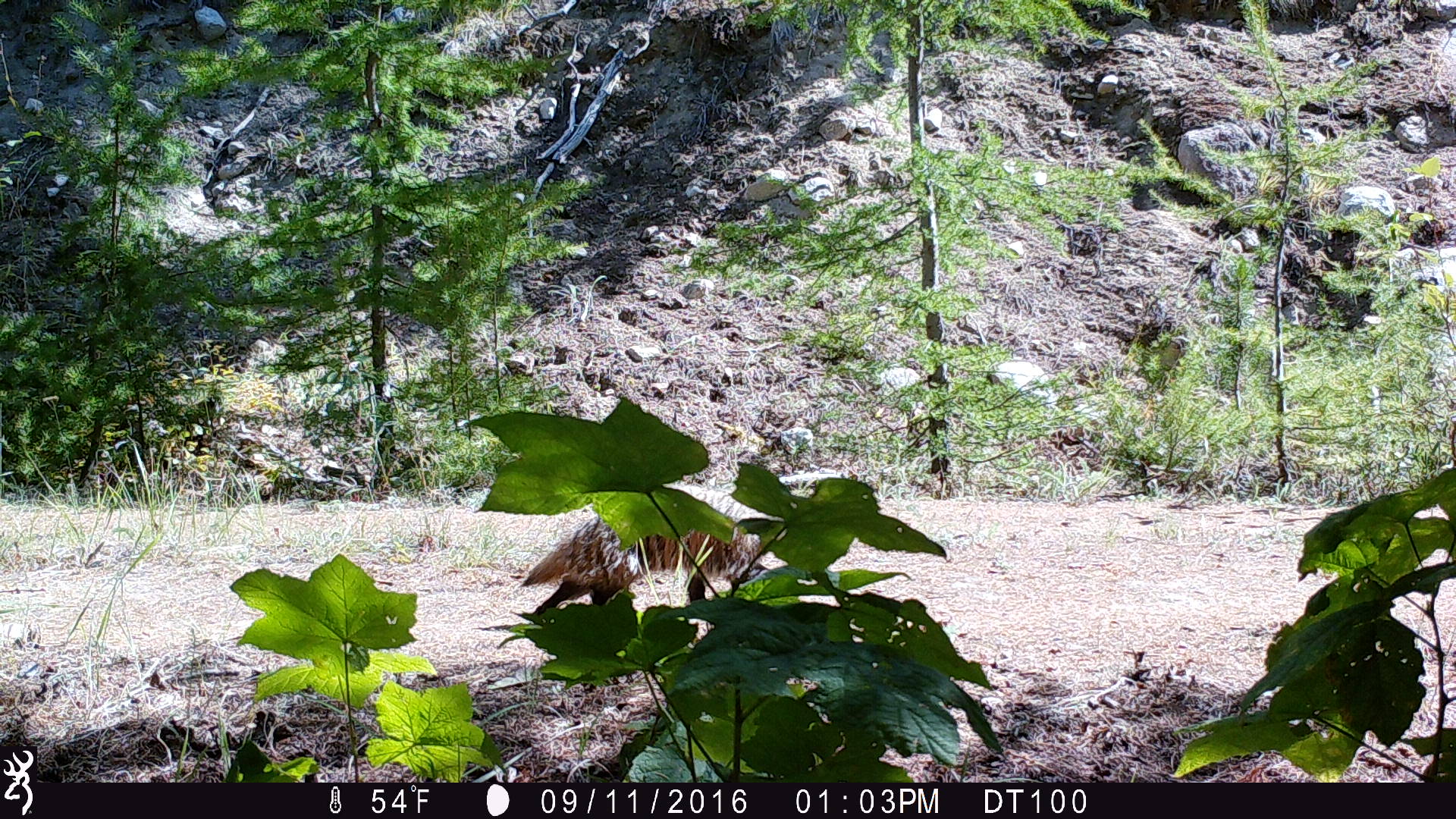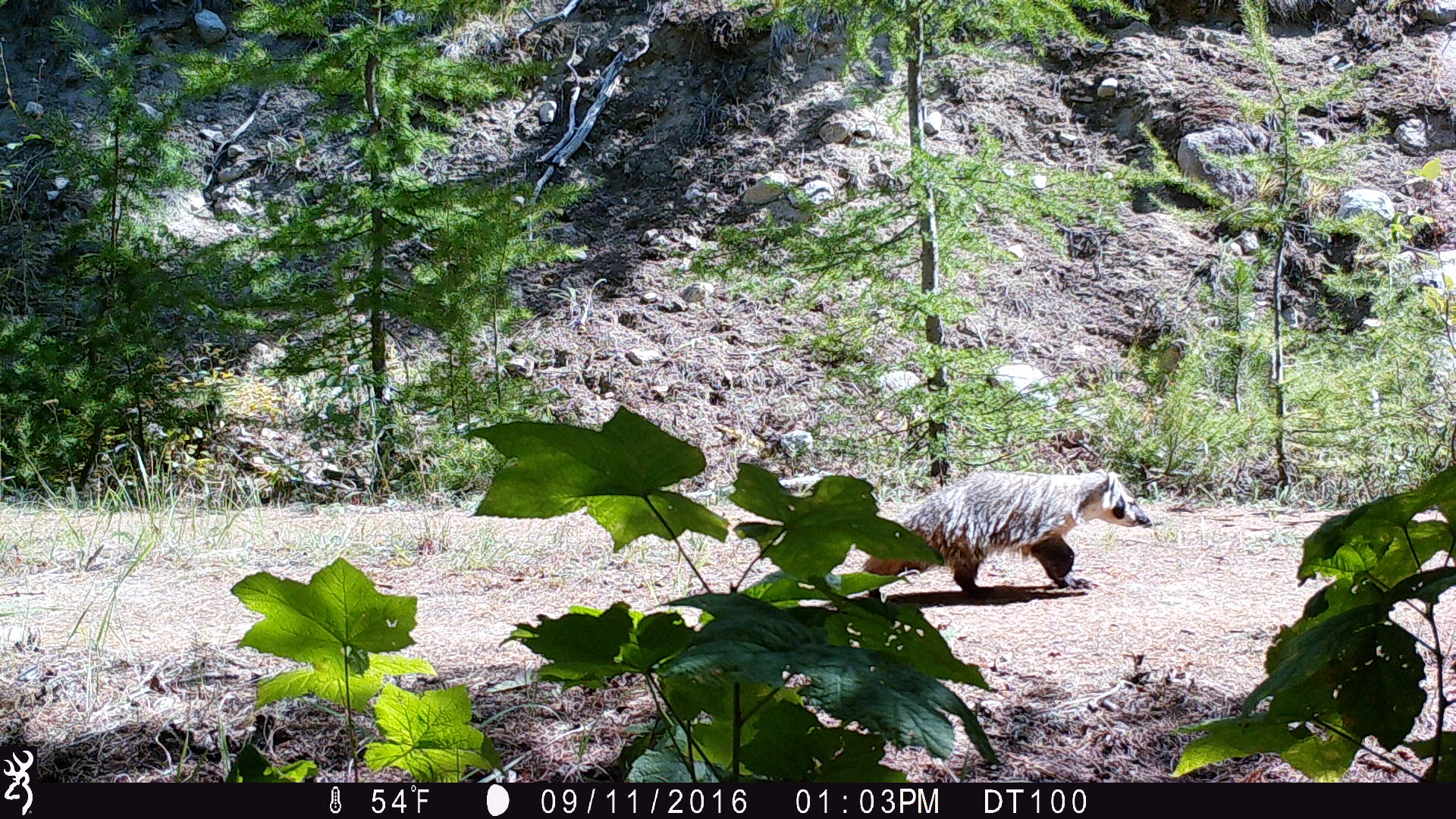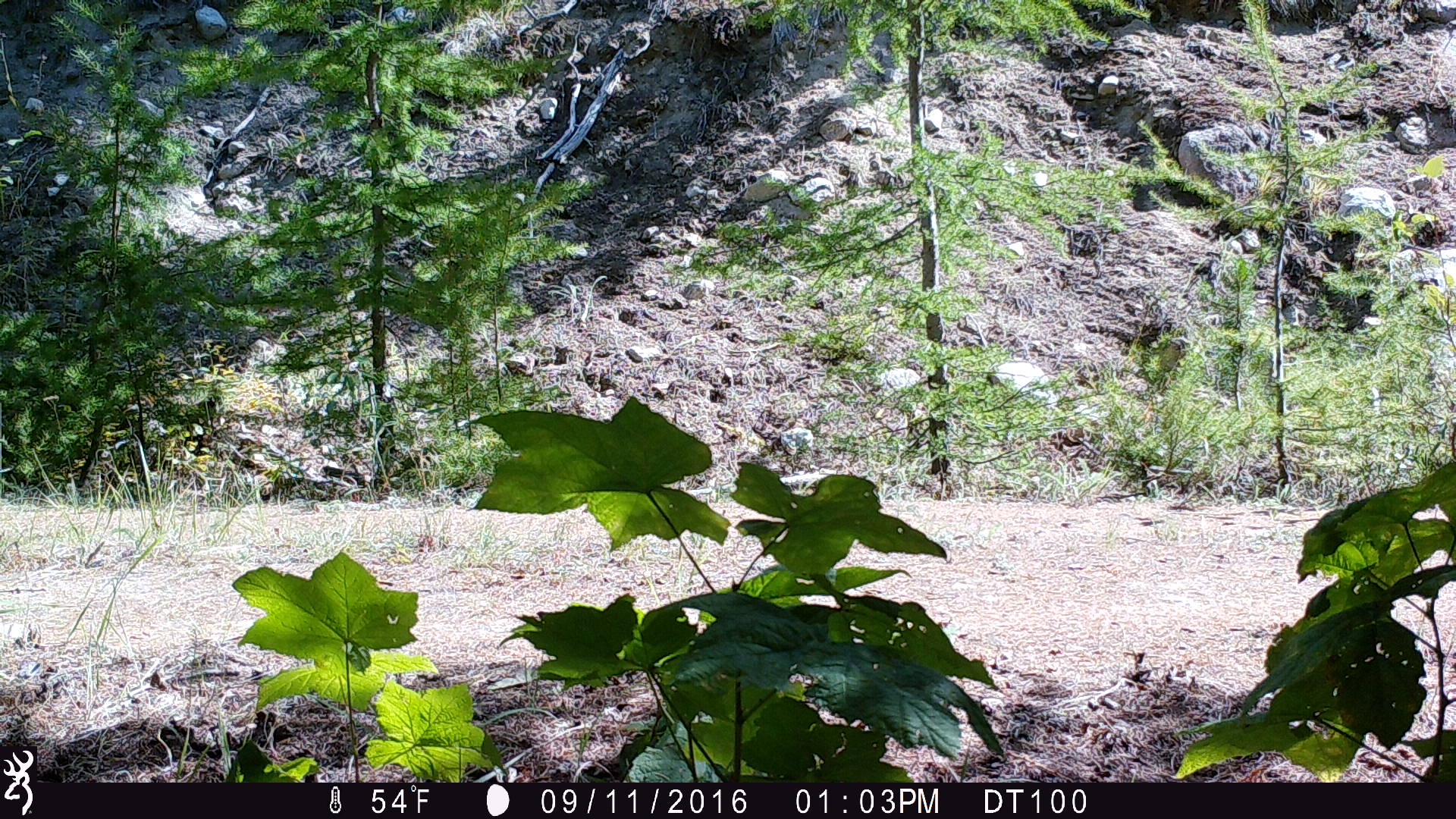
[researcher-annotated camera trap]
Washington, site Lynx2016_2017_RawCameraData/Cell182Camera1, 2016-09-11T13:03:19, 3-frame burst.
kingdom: Animalia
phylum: Chordata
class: Mammalia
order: Carnivora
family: Mustelidae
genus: Taxidea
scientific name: Taxidea taxus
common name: american badger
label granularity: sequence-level